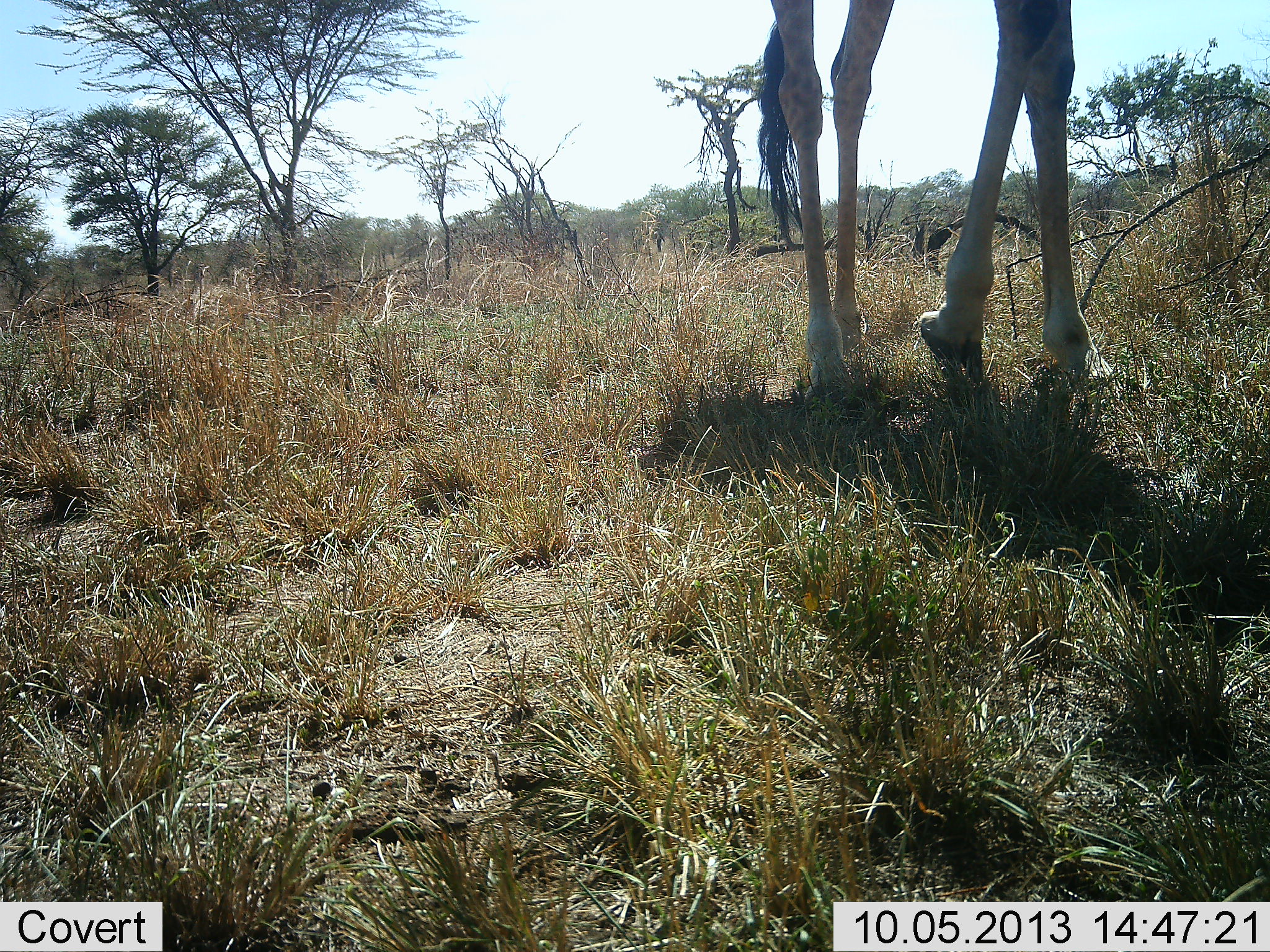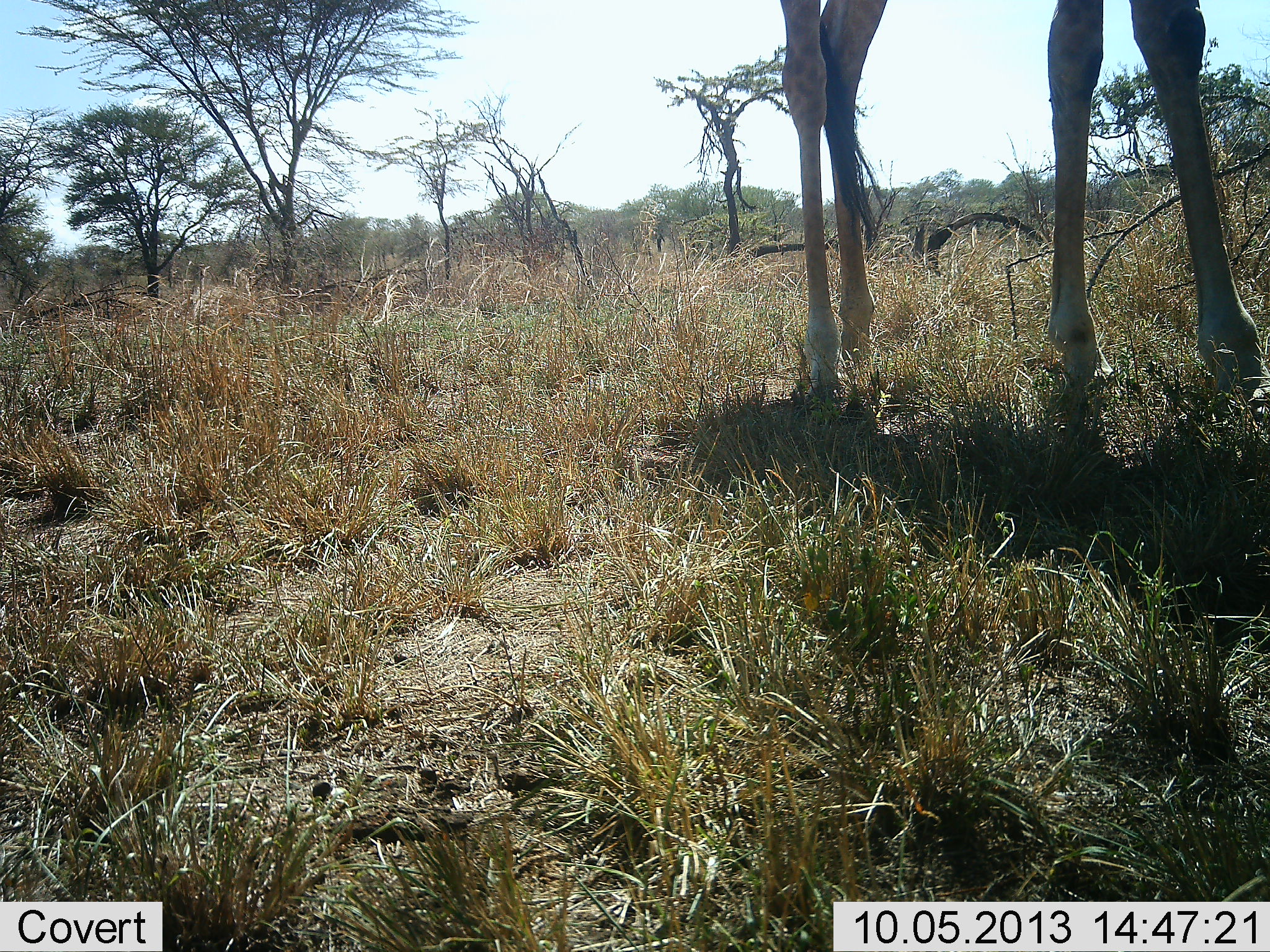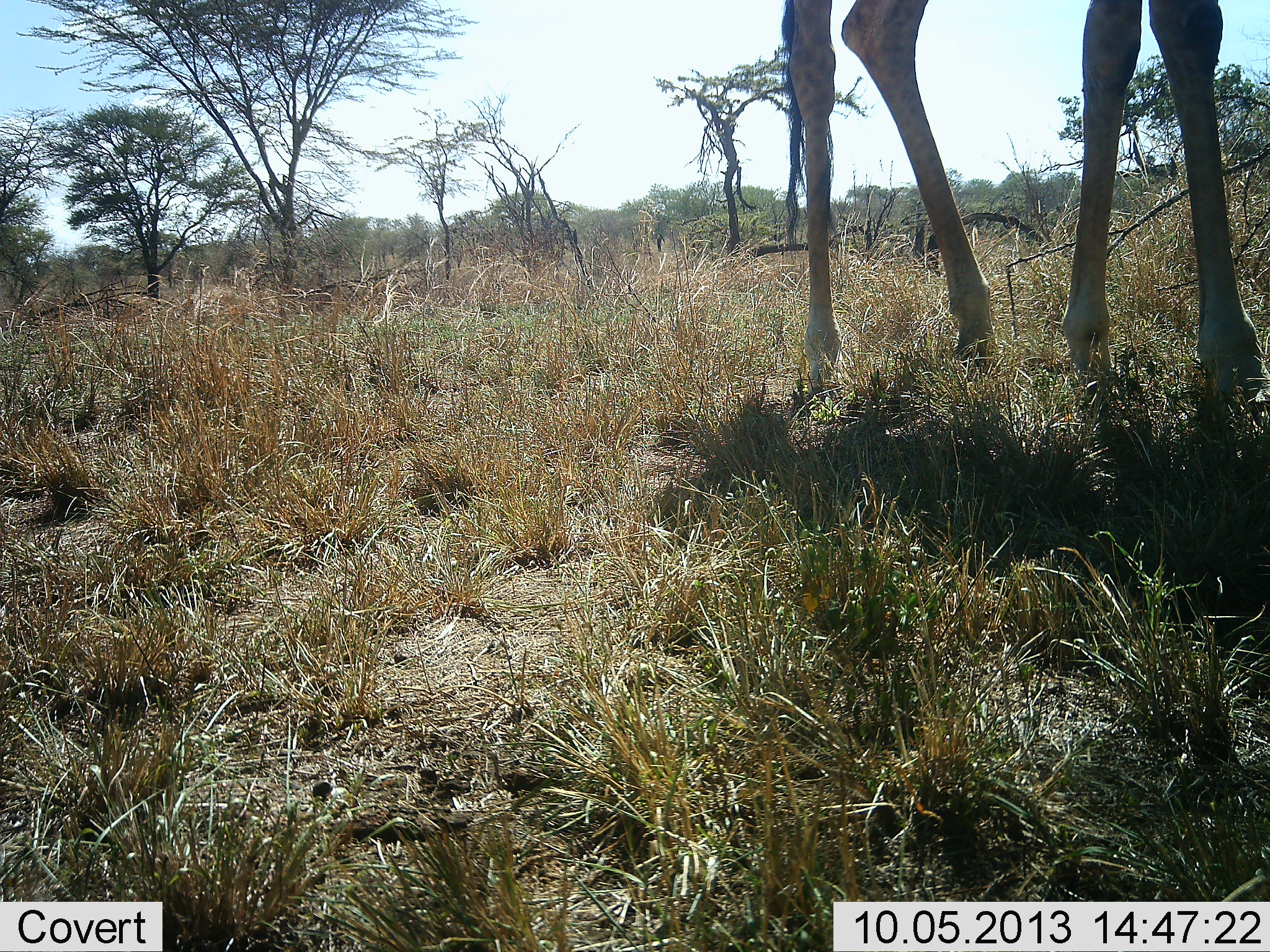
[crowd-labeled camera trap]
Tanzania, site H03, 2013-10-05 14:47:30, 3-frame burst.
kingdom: Animalia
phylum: Chordata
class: Mammalia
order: Artiodactyla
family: Giraffidae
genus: Giraffa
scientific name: Giraffa camelopardalis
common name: giraffe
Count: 1.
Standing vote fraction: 45%.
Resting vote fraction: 0%.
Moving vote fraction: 55%.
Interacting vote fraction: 0%.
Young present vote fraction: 0%.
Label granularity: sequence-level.